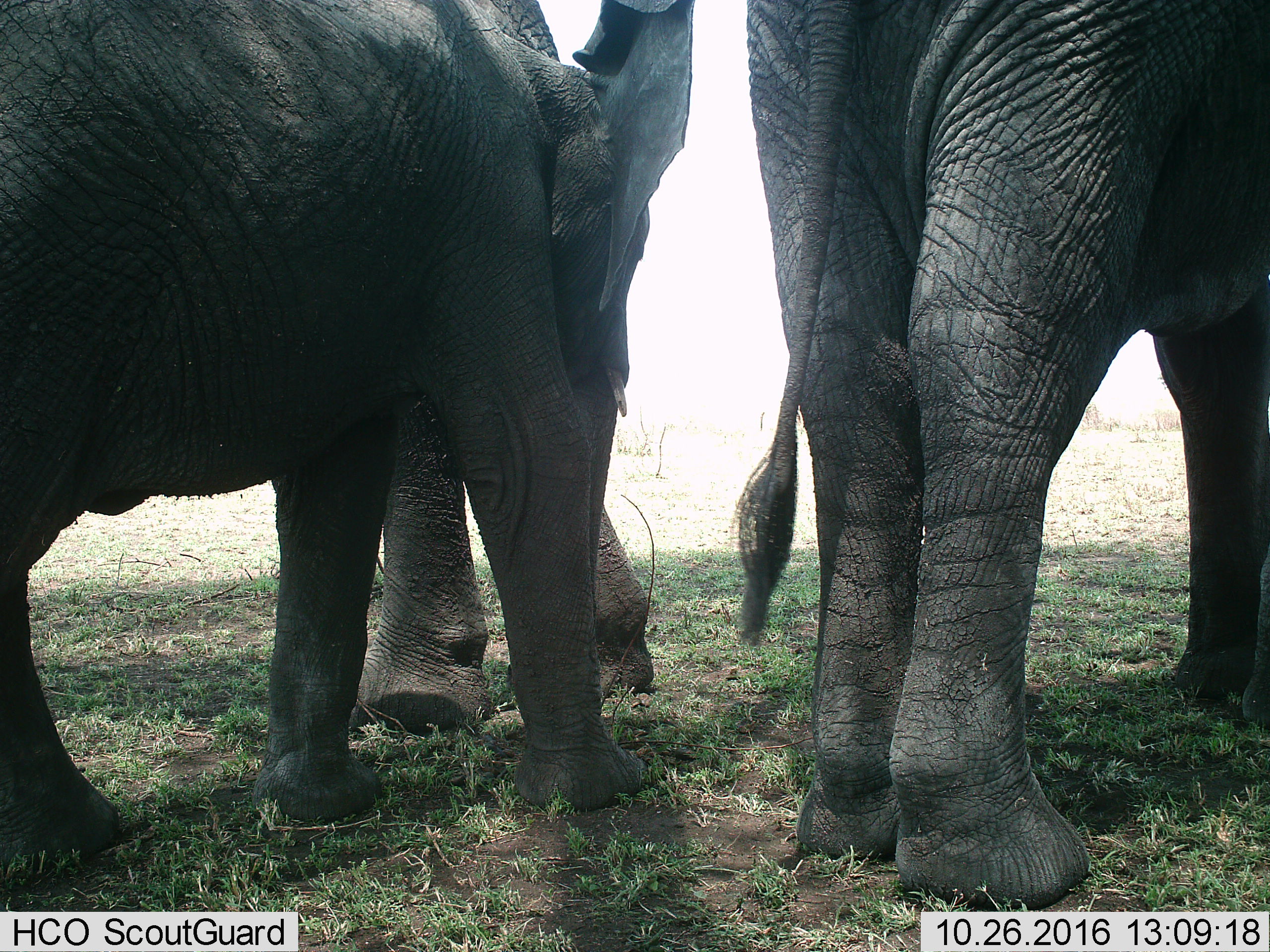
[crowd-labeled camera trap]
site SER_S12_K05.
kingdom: Animalia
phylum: Chordata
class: Mammalia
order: Proboscidea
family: Elephantidae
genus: Loxodonta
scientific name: Loxodonta africana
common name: african bush elephant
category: elephant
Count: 3.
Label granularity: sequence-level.